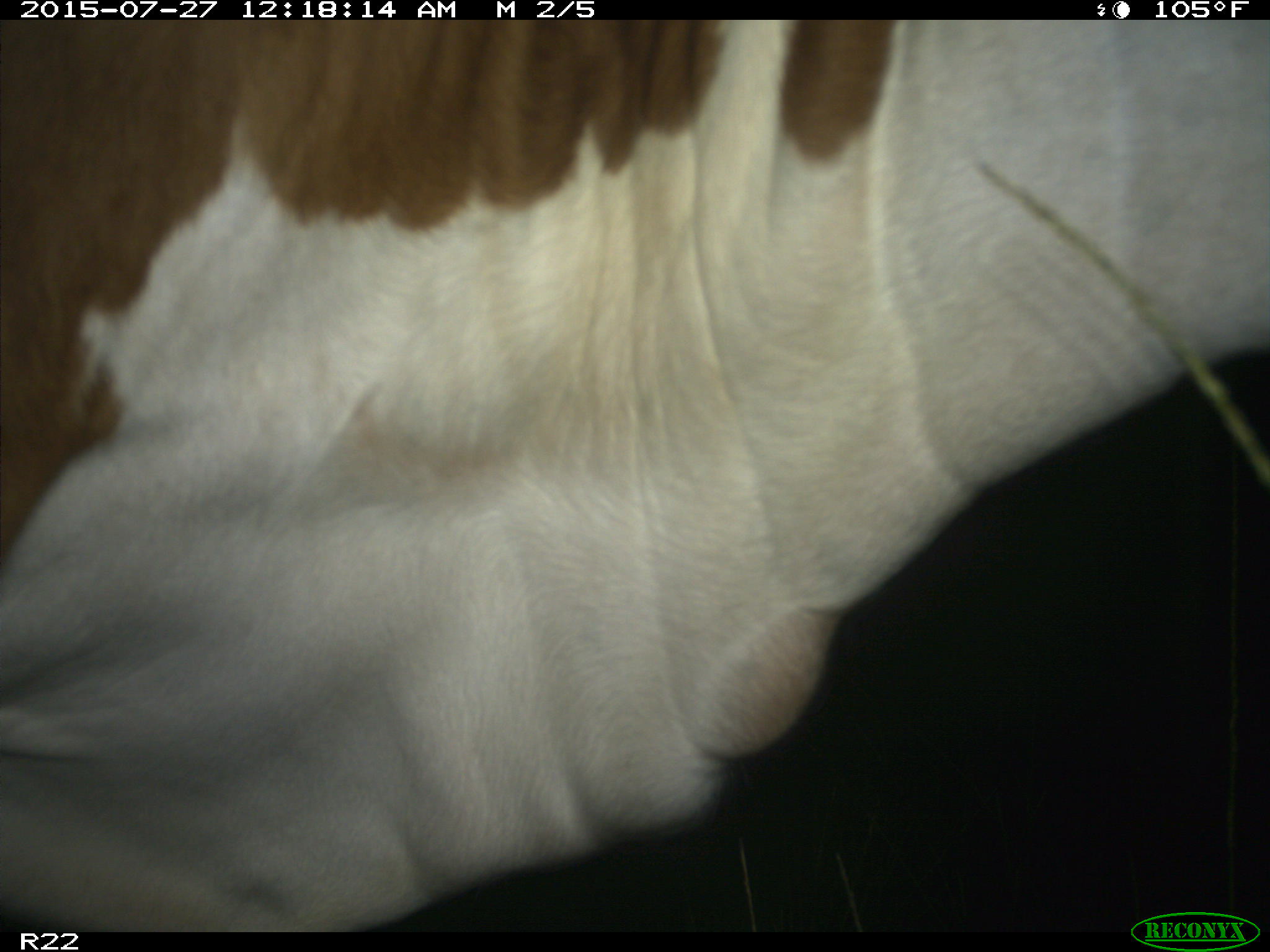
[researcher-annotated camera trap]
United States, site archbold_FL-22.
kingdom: Animalia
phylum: Chordata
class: Mammalia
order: Artiodactyla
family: Bovidae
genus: Bos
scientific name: Bos taurus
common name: domestic cow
Bos taurus (domestic cow).